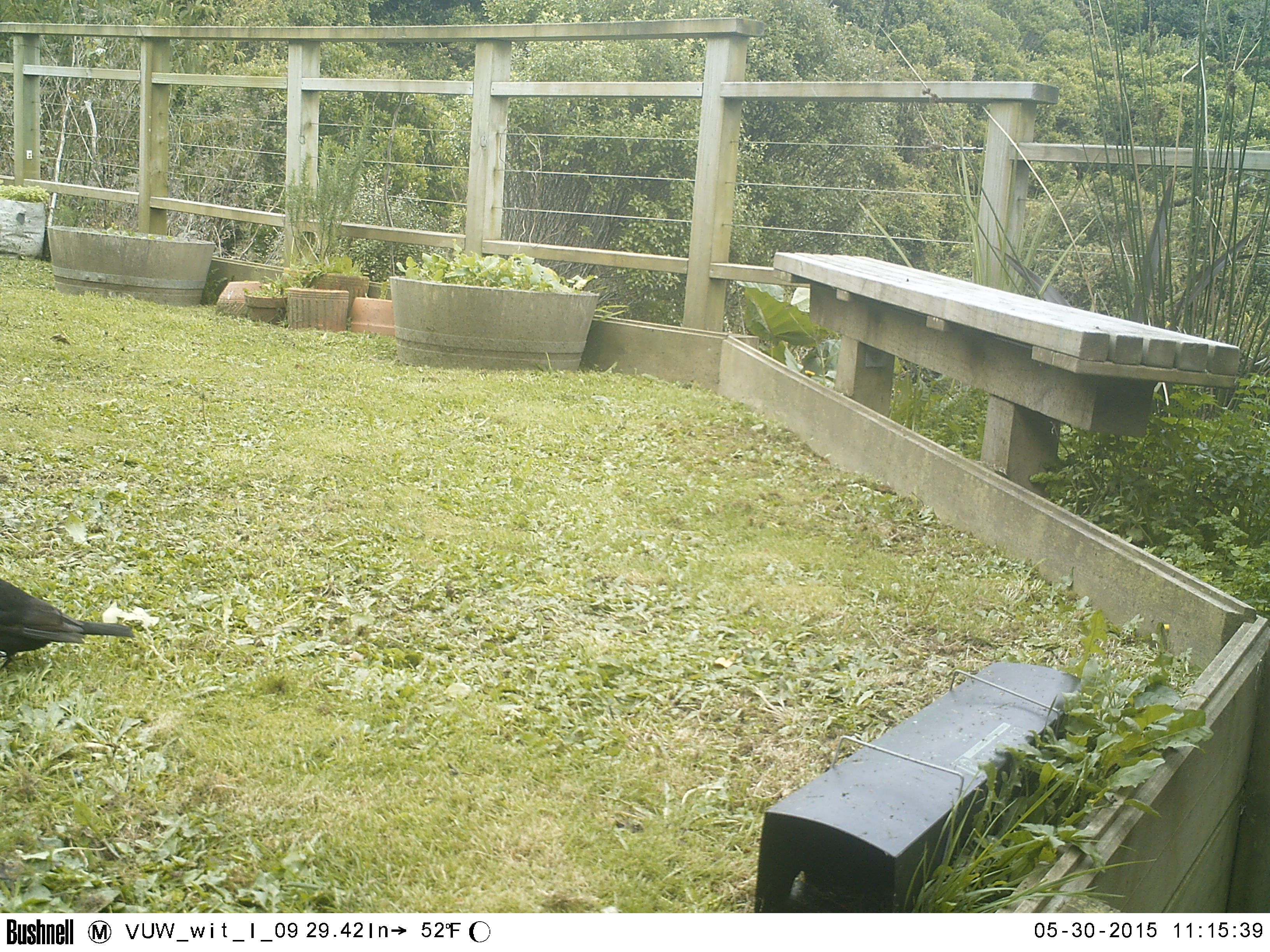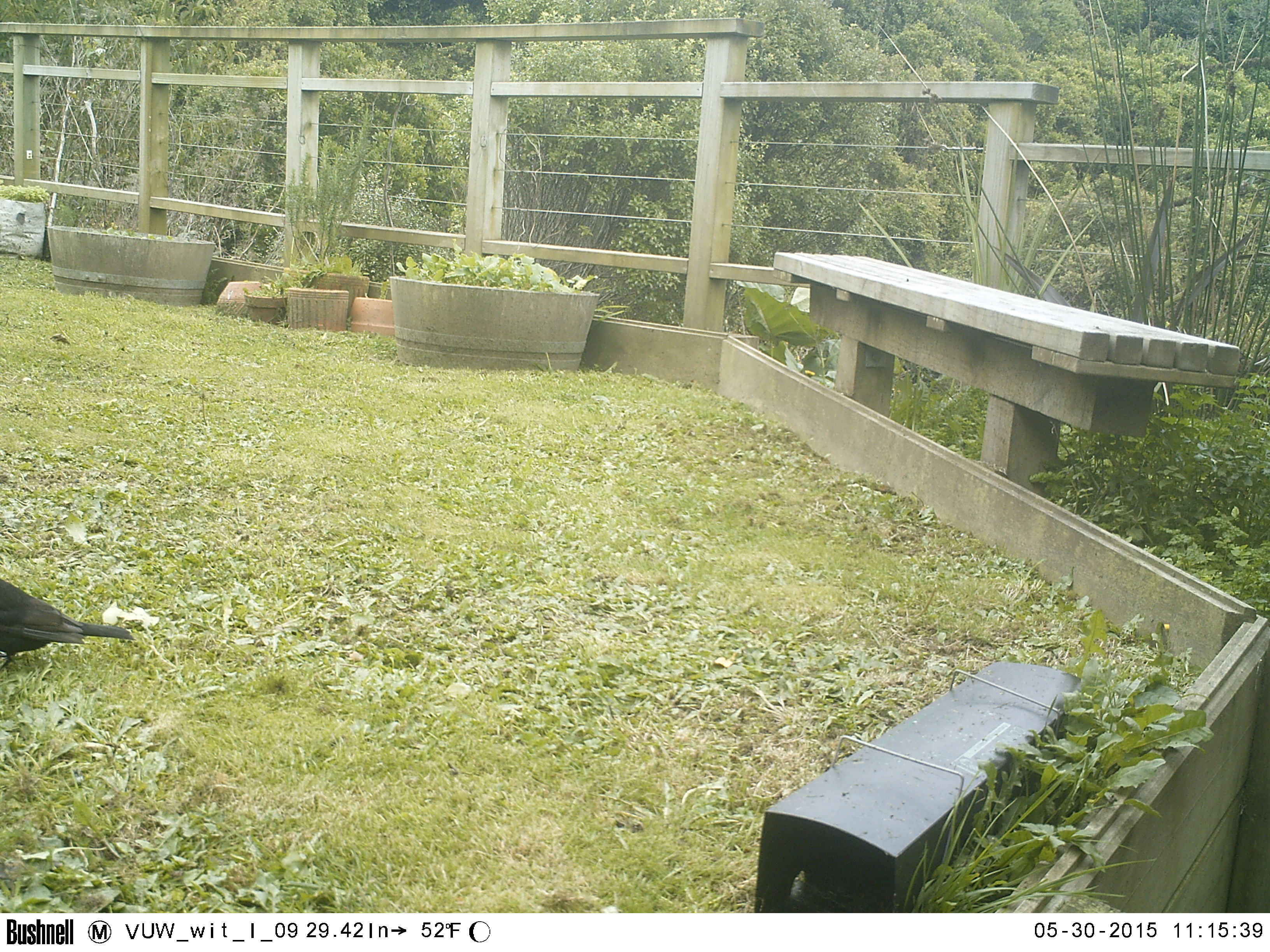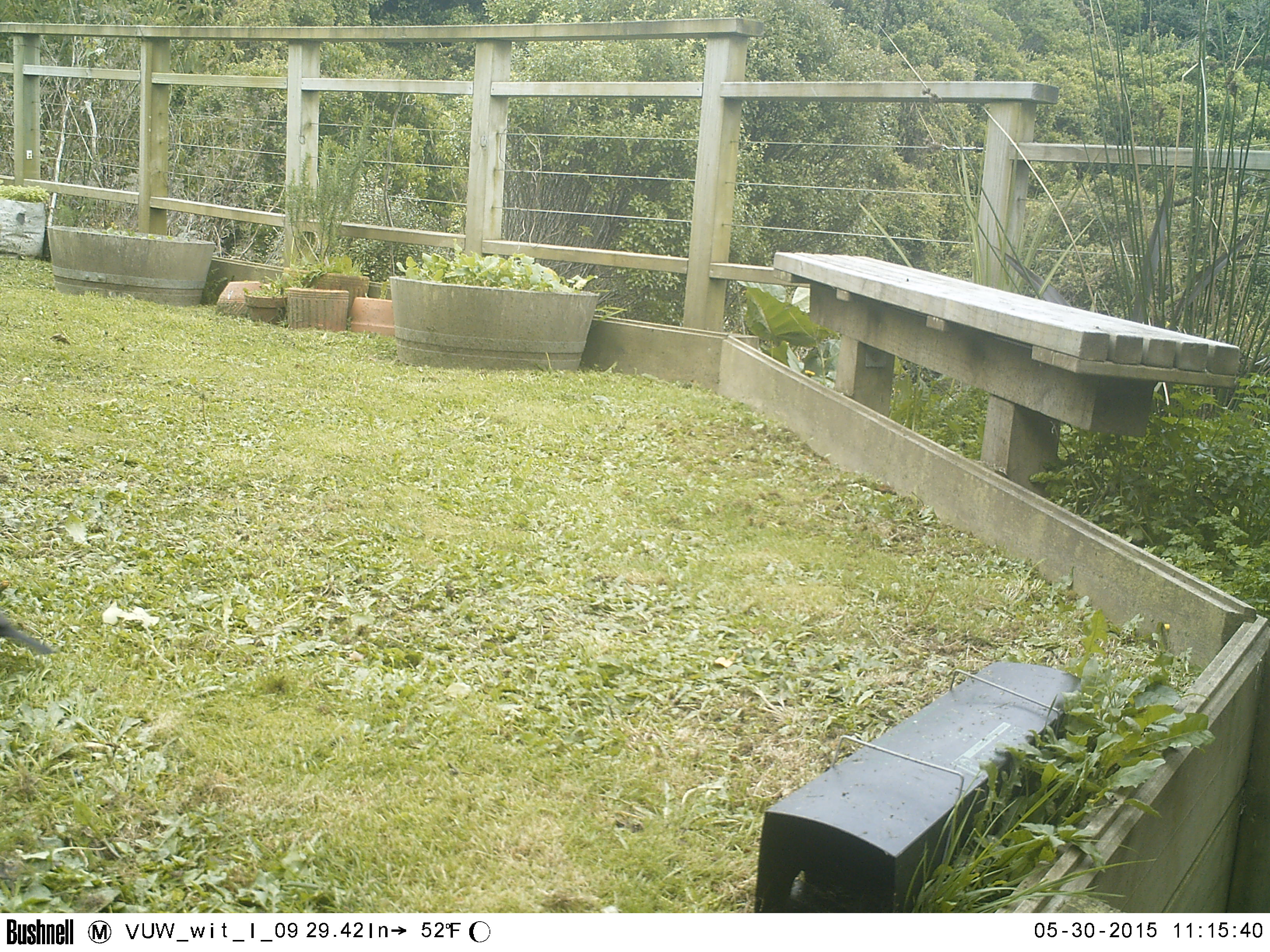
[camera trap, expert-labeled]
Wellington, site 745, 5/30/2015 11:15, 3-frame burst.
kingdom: Animalia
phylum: Chordata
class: Aves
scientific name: Aves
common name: bird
Bird (Aves).